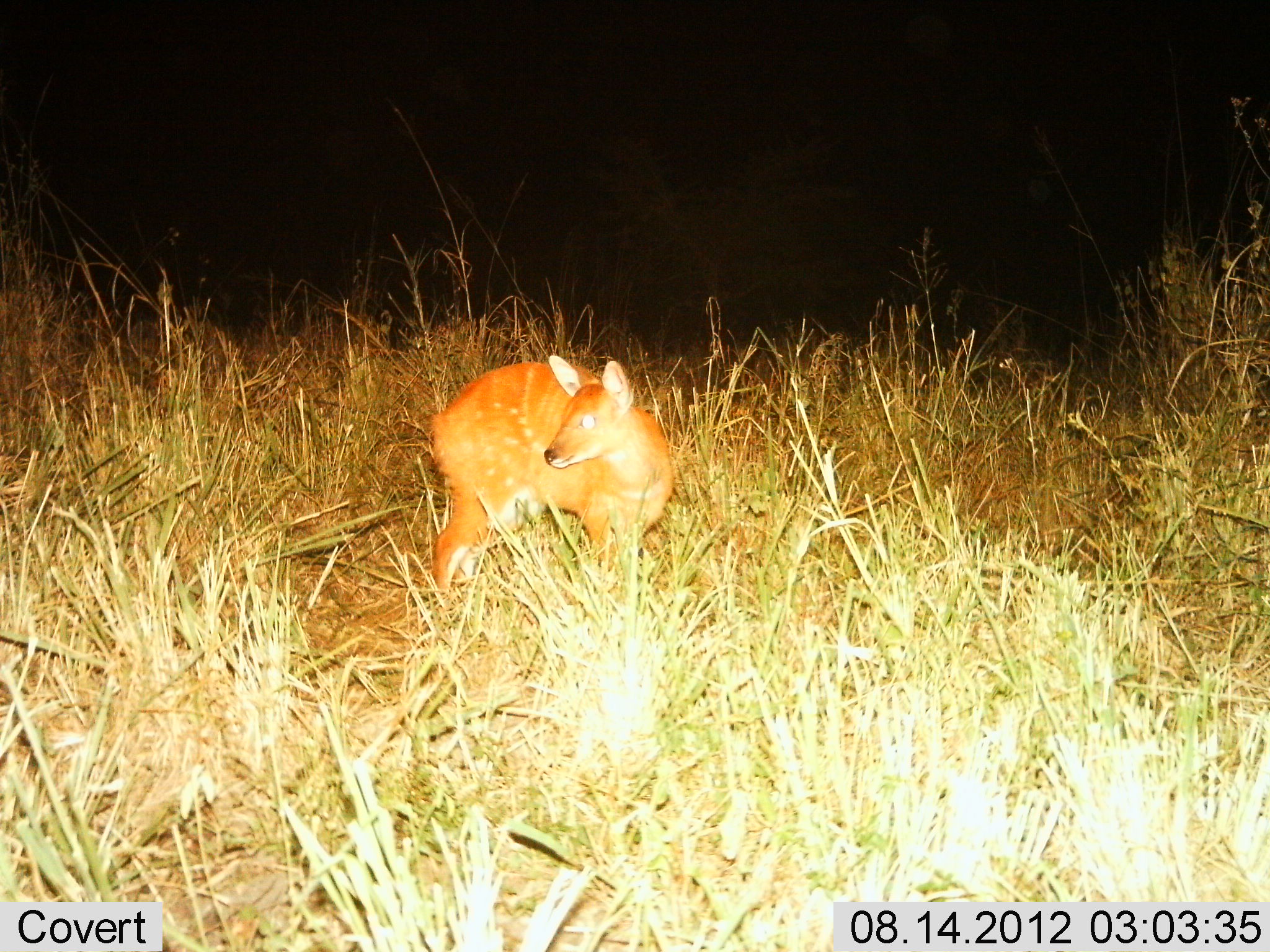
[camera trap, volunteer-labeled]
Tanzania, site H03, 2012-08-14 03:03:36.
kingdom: Animalia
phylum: Chordata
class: Mammalia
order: Artiodactyla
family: Bovidae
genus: Tragelaphus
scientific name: Tragelaphus scriptus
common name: bushbuck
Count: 1.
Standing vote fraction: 100%.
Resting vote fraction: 0%.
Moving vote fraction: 0%.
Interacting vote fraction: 0%.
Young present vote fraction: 20%.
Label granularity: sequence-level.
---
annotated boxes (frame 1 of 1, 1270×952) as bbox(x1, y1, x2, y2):
animal: bbox(430, 356, 675, 609)